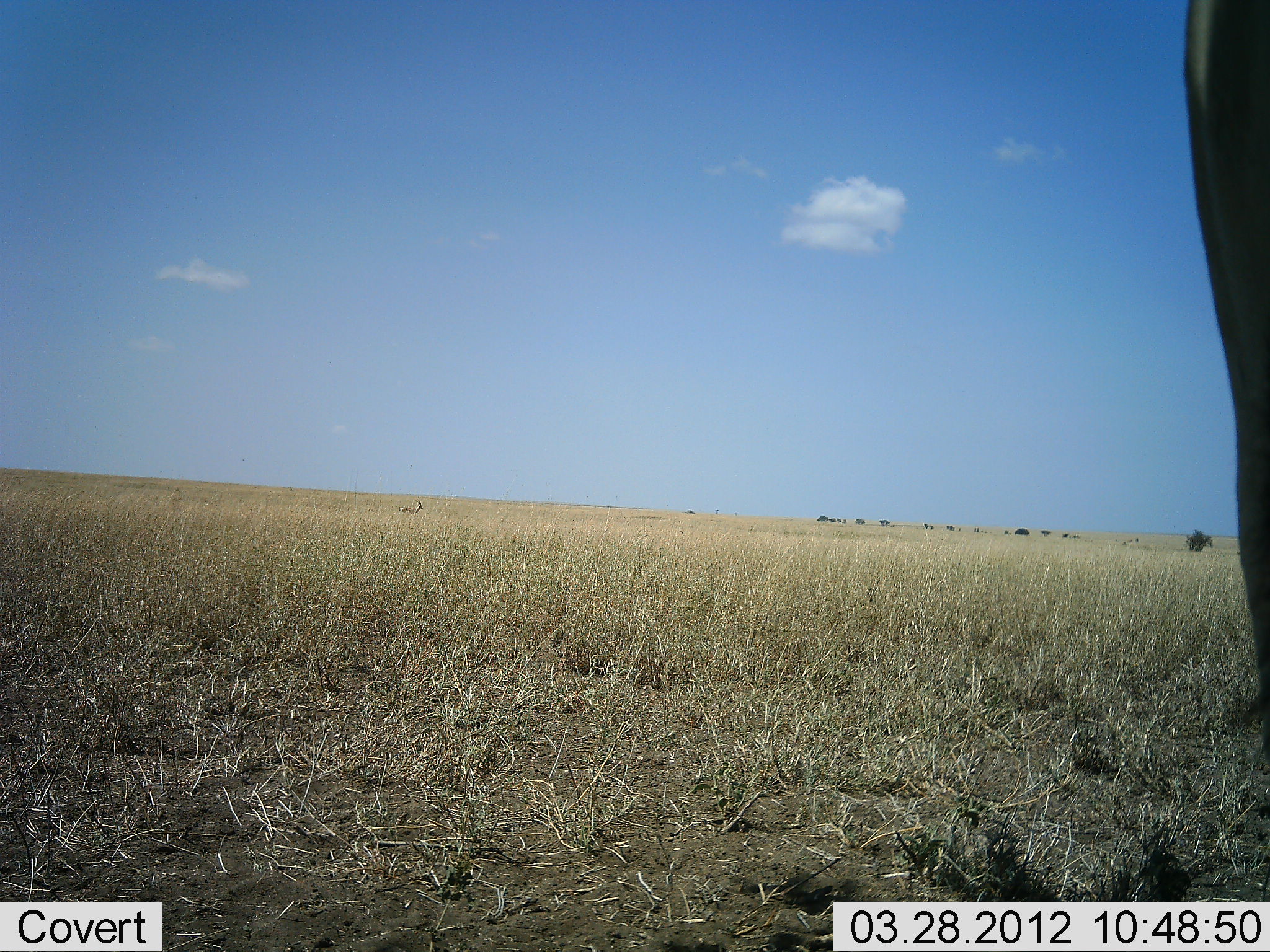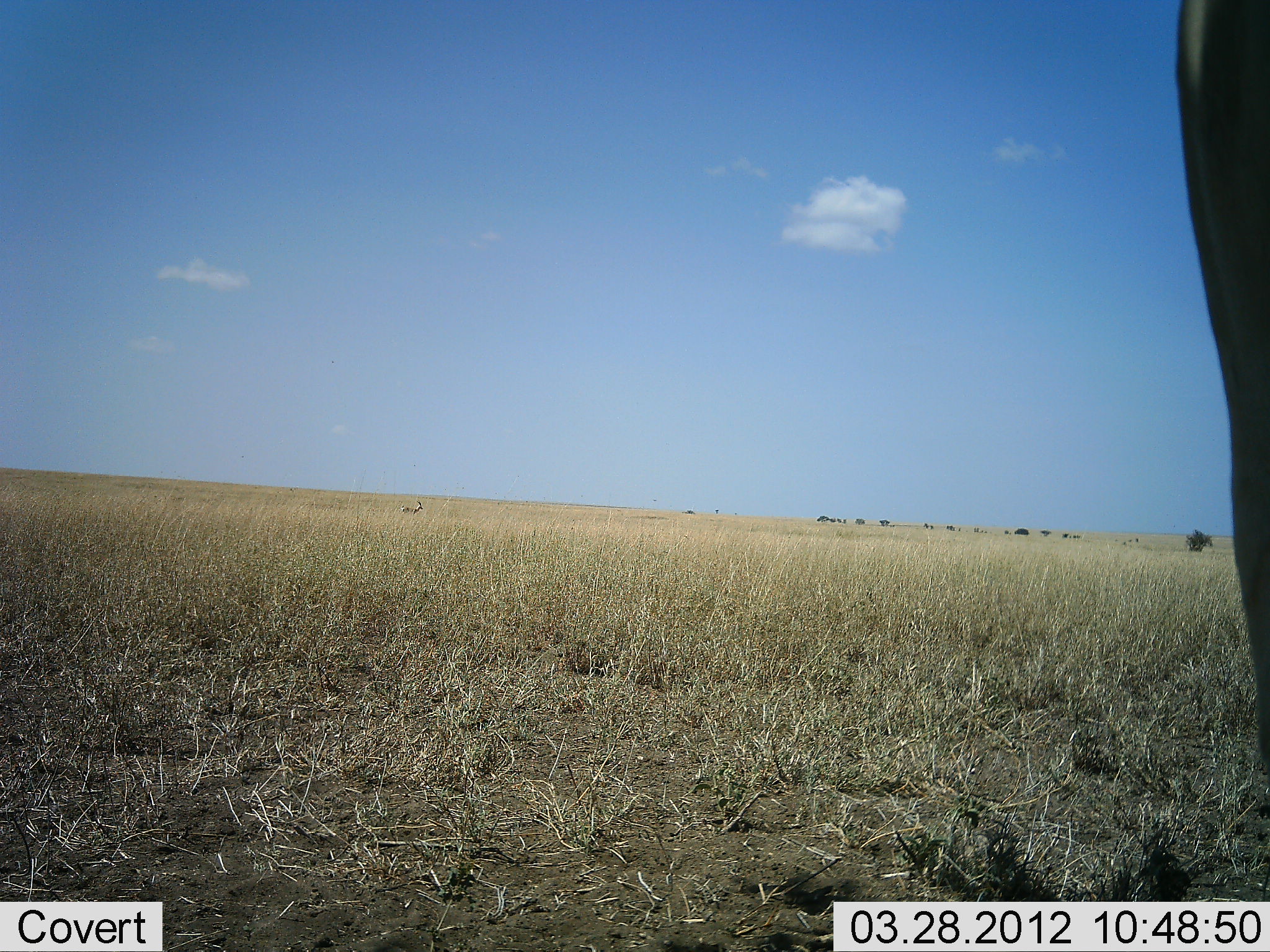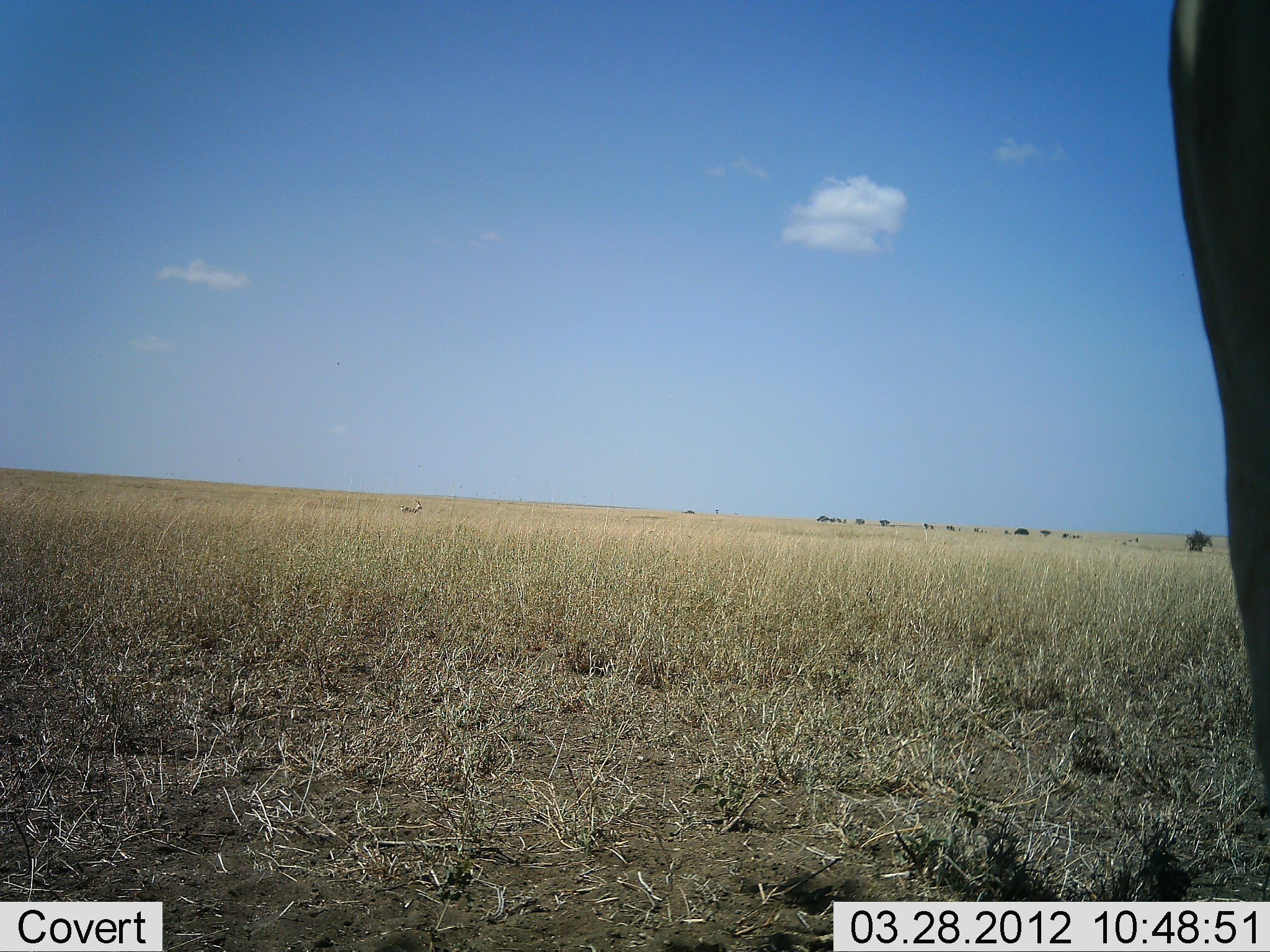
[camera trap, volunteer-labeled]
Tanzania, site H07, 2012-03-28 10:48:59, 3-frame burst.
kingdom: Animalia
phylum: Chordata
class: Mammalia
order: Artiodactyla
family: Bovidae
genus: Eudorcas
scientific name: Eudorcas thomsonii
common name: thomson's gazelle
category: gazellethomsons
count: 1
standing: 100%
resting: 0%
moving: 0%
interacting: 0%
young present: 0%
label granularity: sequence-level